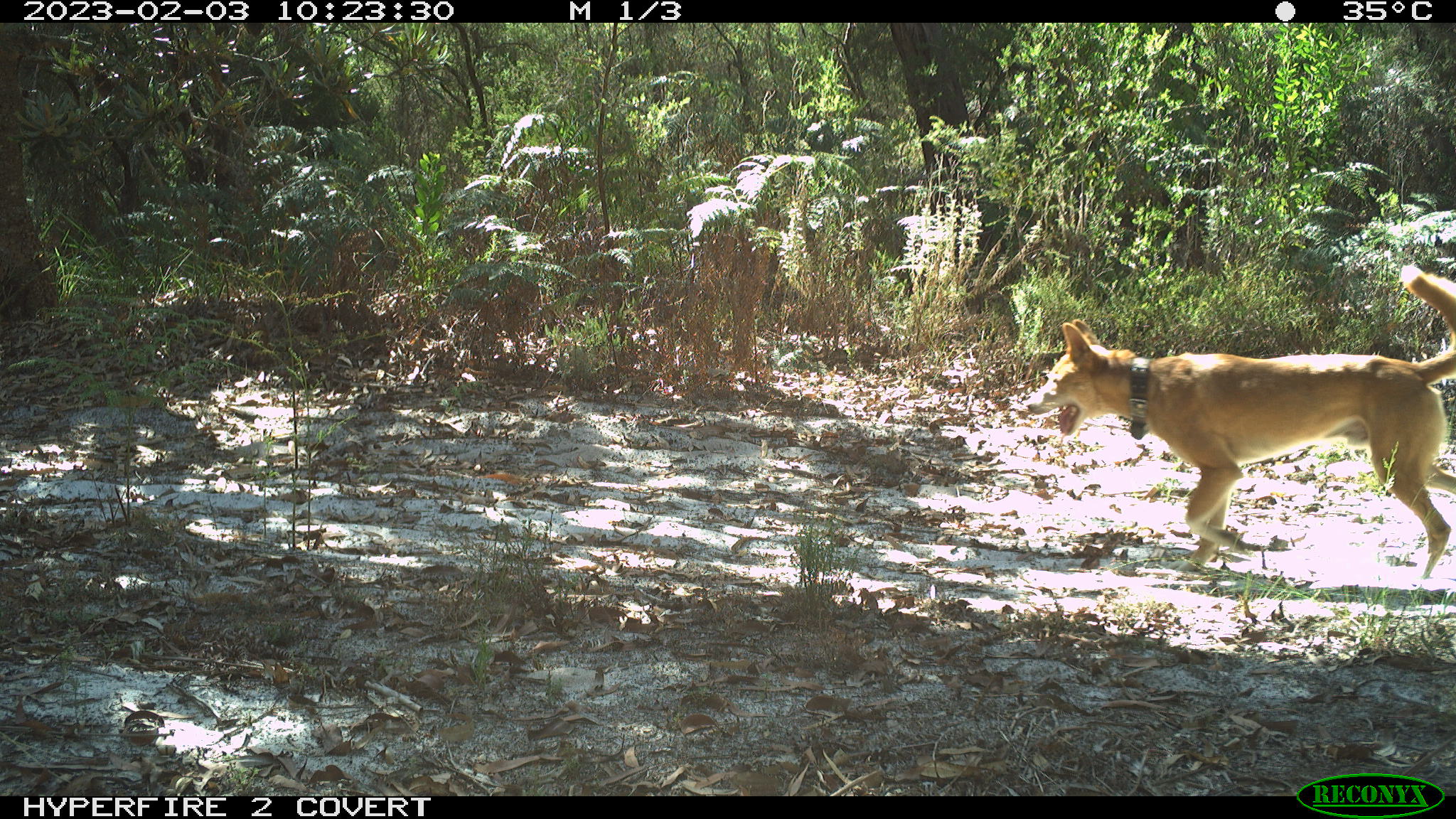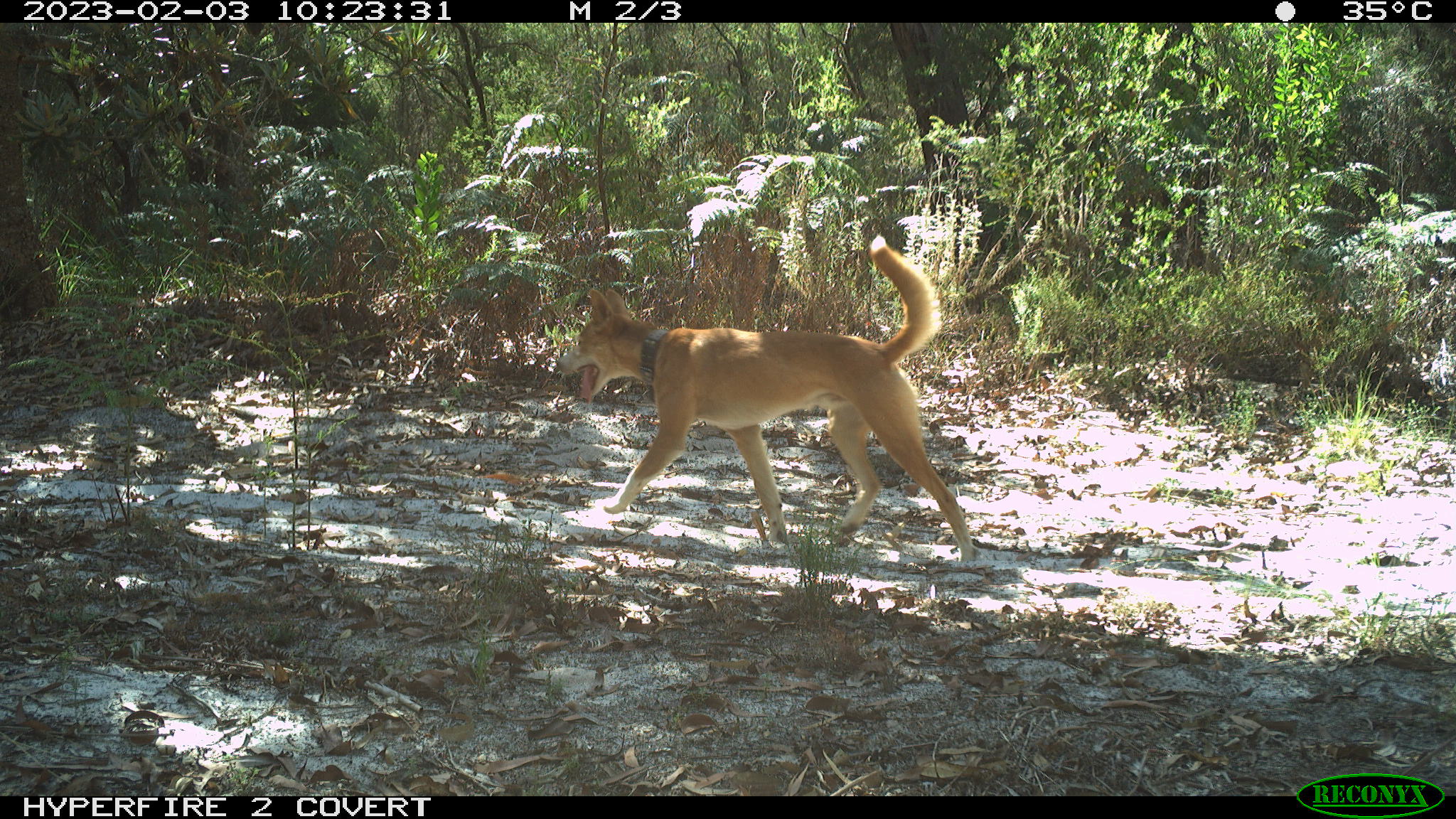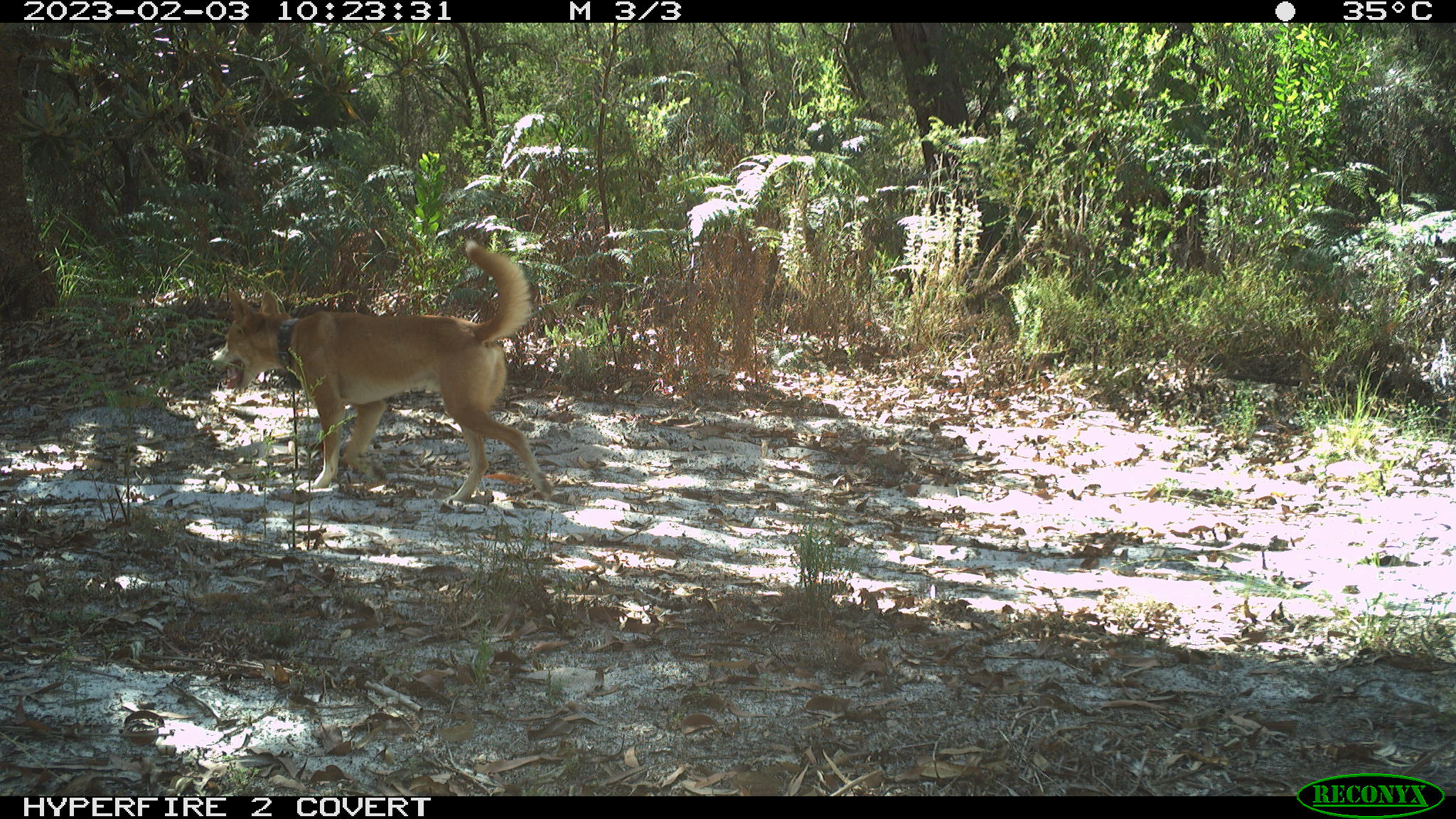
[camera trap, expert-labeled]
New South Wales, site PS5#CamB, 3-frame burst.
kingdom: Animalia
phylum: Chordata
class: Mammalia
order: Carnivora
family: Canidae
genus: Canis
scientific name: Canis familiaris dingo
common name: dingo